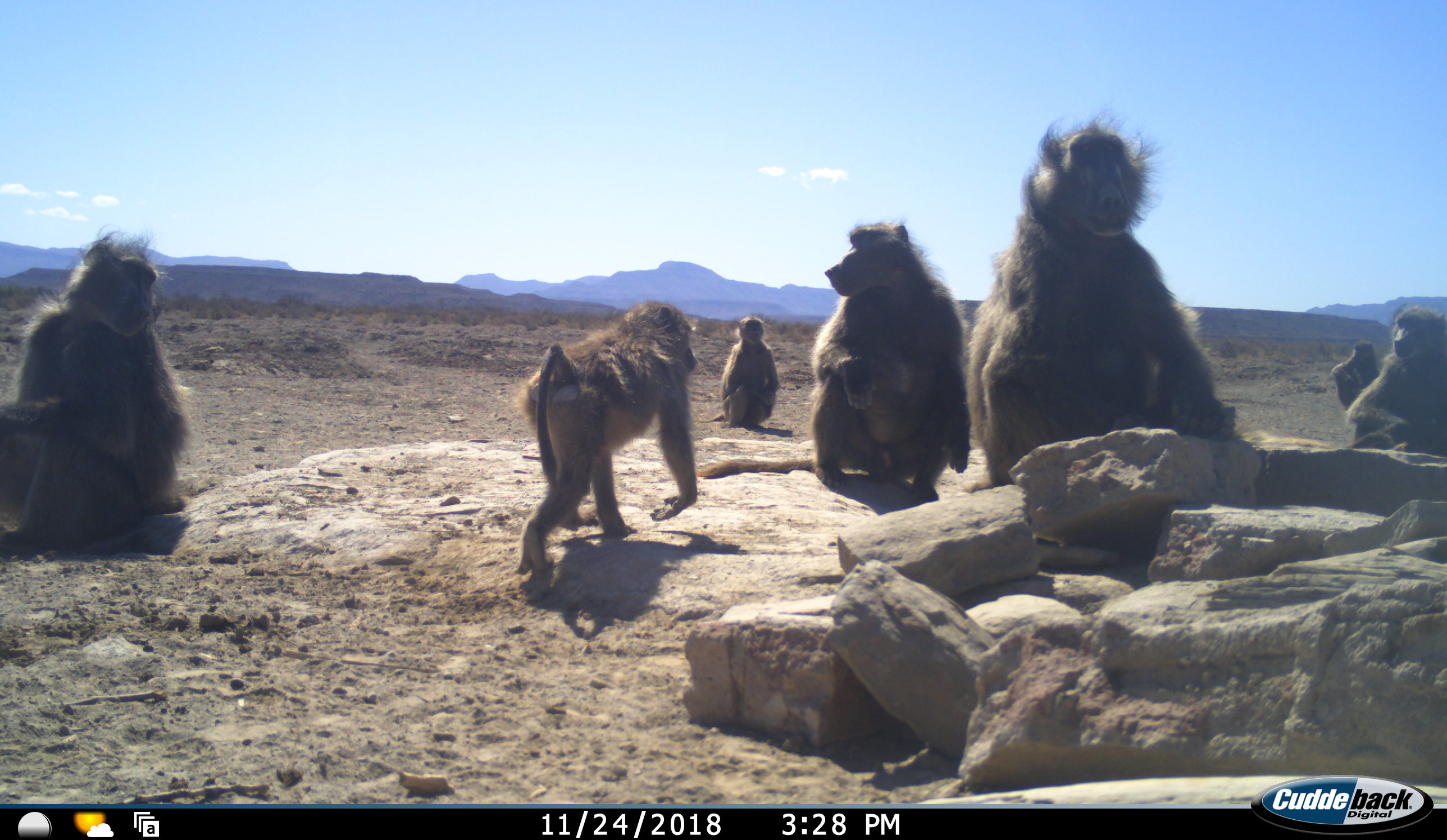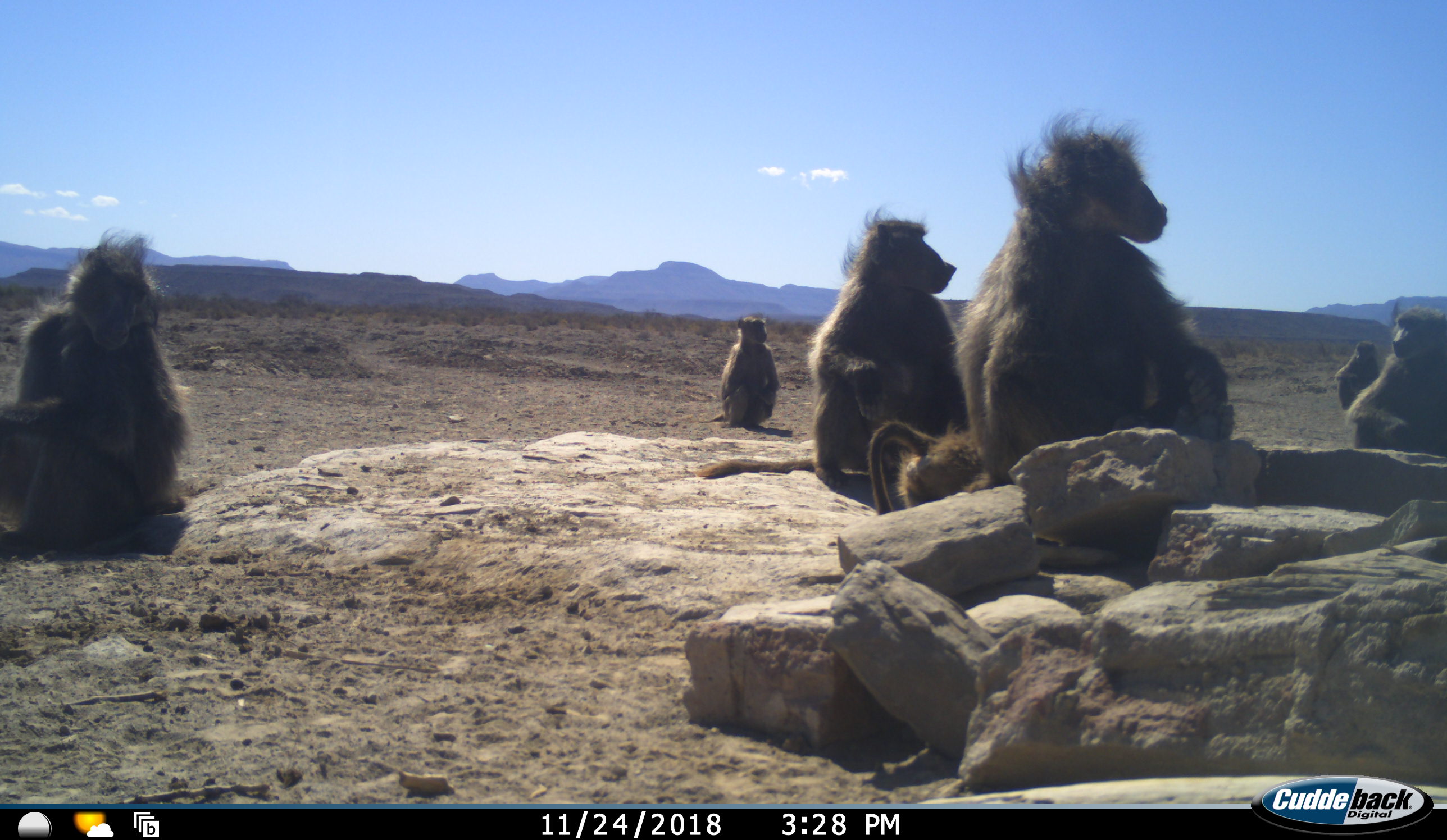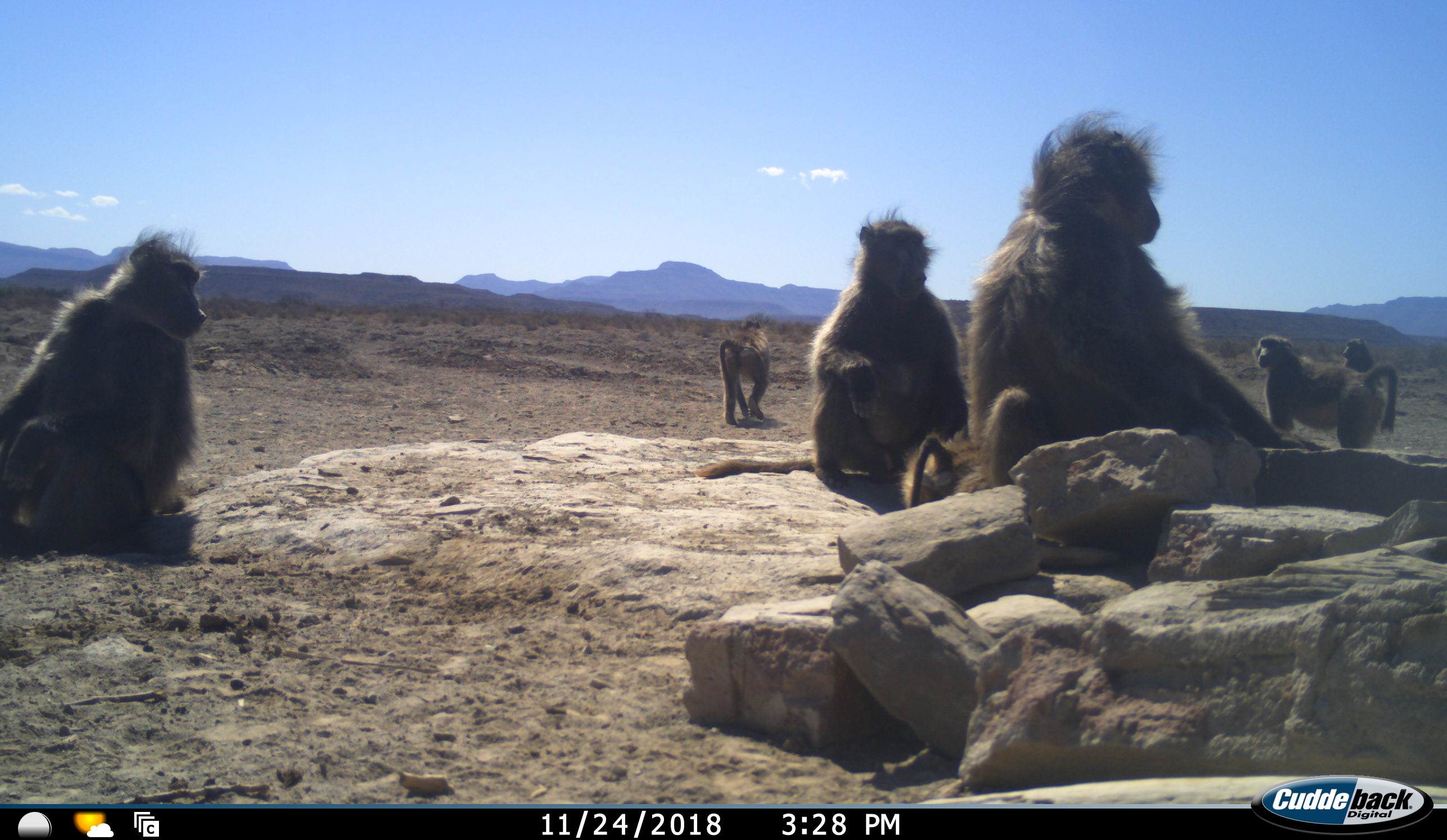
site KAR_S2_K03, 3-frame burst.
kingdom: Animalia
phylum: Chordata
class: Mammalia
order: Primates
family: Cercopithecidae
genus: Papio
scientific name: Papio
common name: baboon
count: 7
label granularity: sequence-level